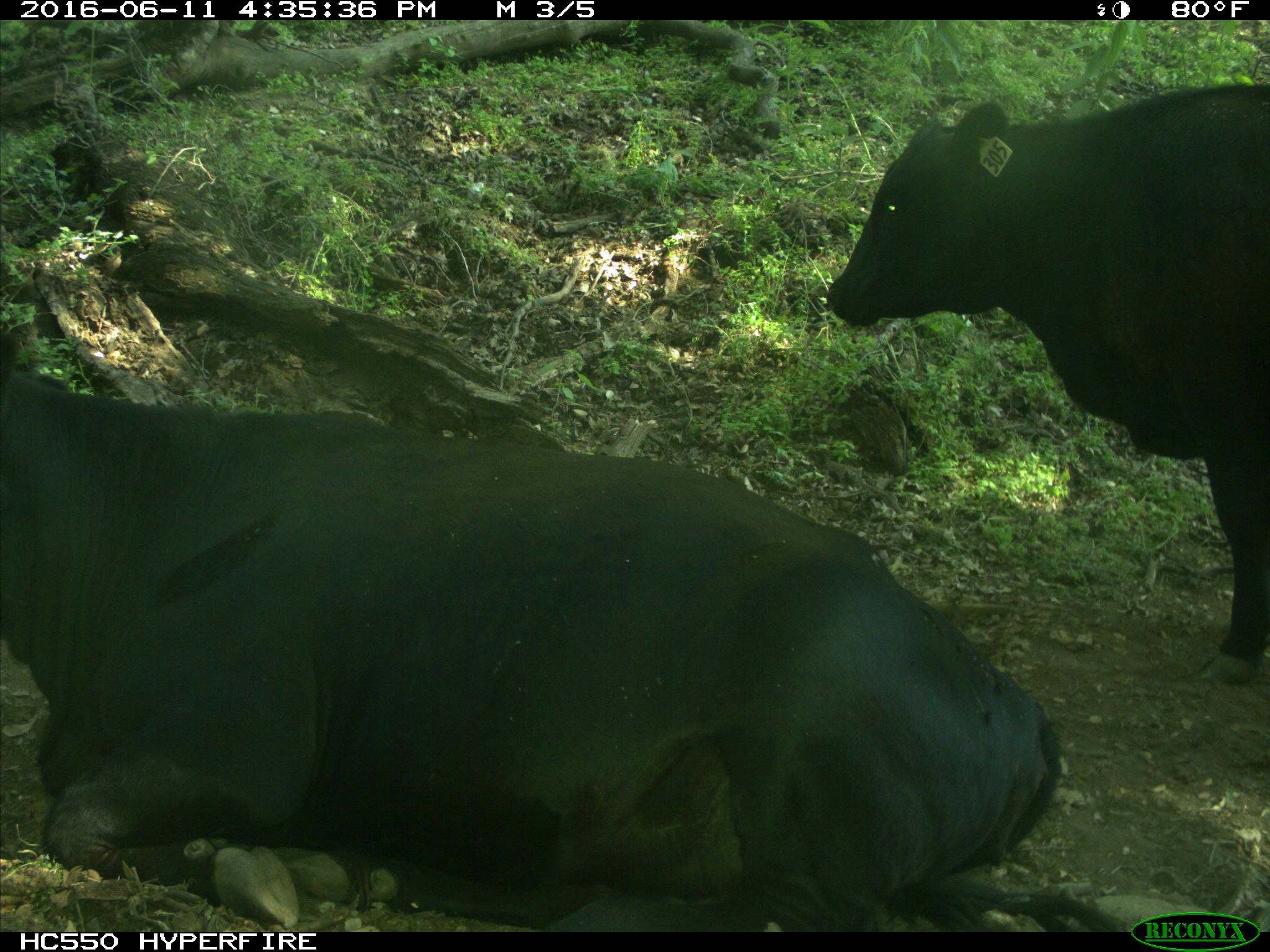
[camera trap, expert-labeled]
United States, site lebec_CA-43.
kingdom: Animalia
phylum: Chordata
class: Mammalia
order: Artiodactyla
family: Bovidae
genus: Bos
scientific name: Bos taurus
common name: domestic cow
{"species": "Bos taurus (domestic cow)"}